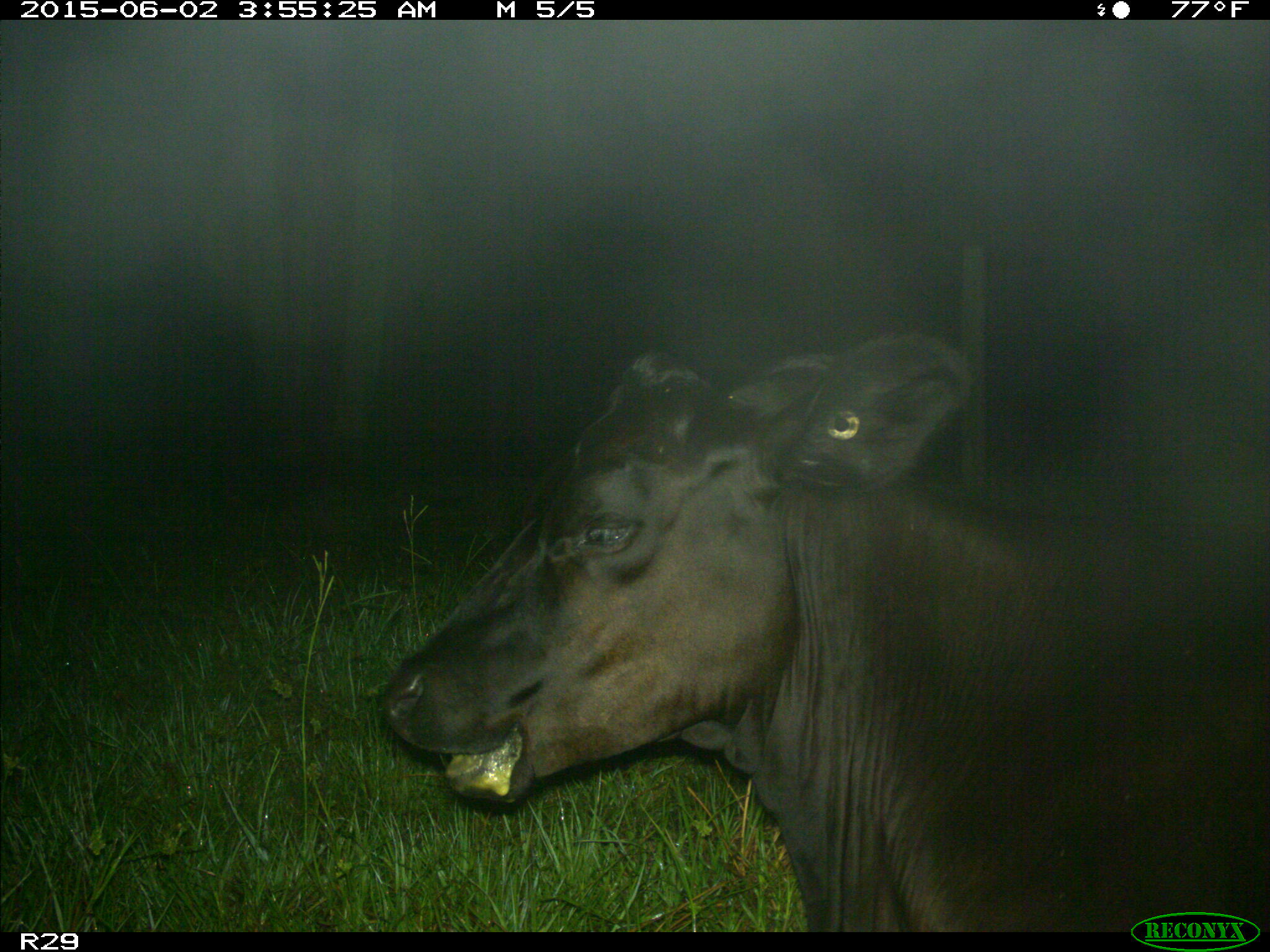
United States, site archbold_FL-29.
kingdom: Animalia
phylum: Chordata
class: Mammalia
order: Artiodactyla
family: Bovidae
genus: Bos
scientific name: Bos taurus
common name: domestic cow